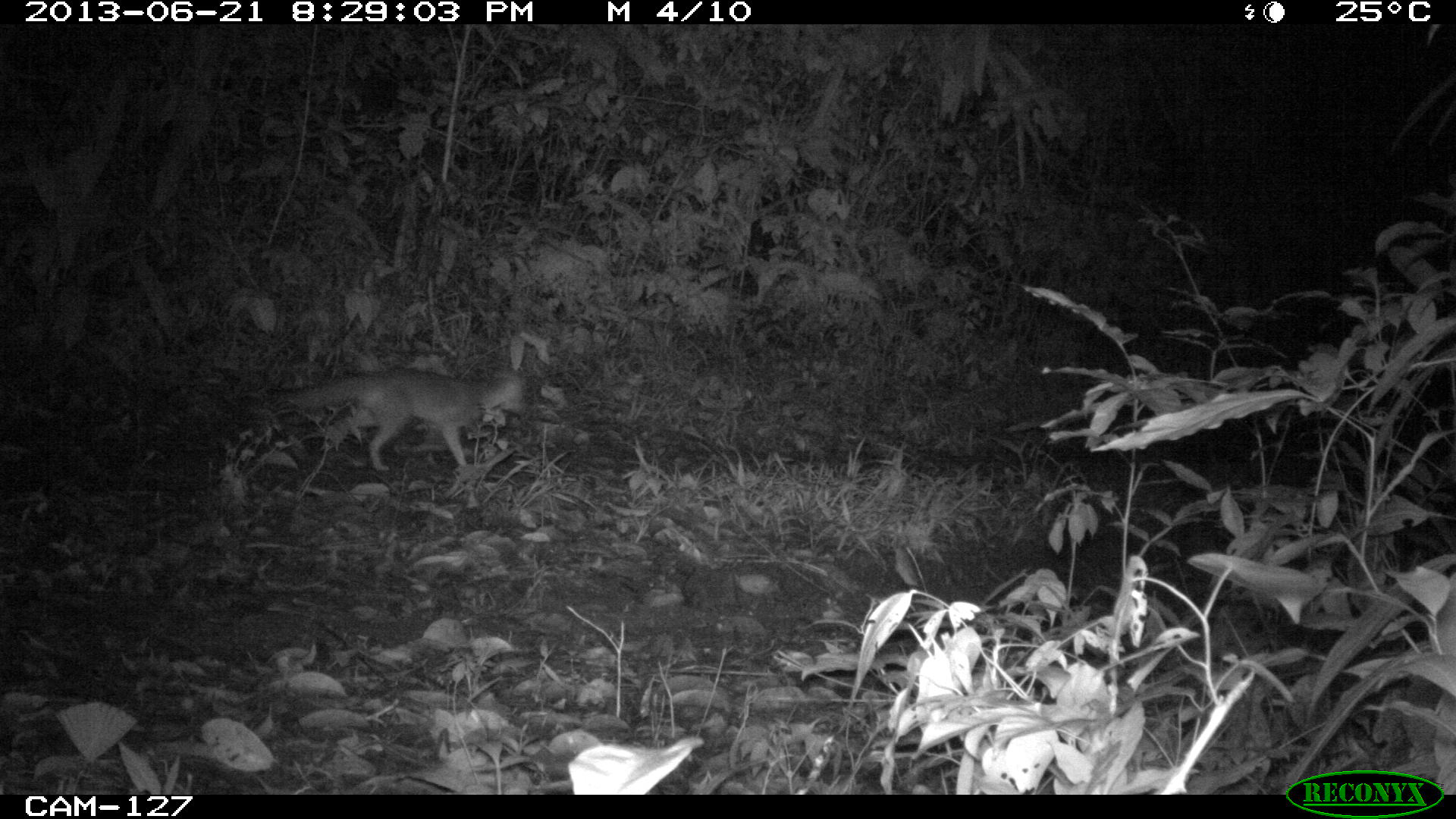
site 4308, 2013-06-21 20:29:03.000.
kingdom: Animalia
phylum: Chordata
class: Mammalia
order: Carnivora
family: Canidae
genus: Urocyon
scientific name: Urocyon cinereoargenteus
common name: gray fox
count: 1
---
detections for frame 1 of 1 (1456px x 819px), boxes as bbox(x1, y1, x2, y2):
urocyon cinereoargenteus: bbox(265, 367, 528, 470)